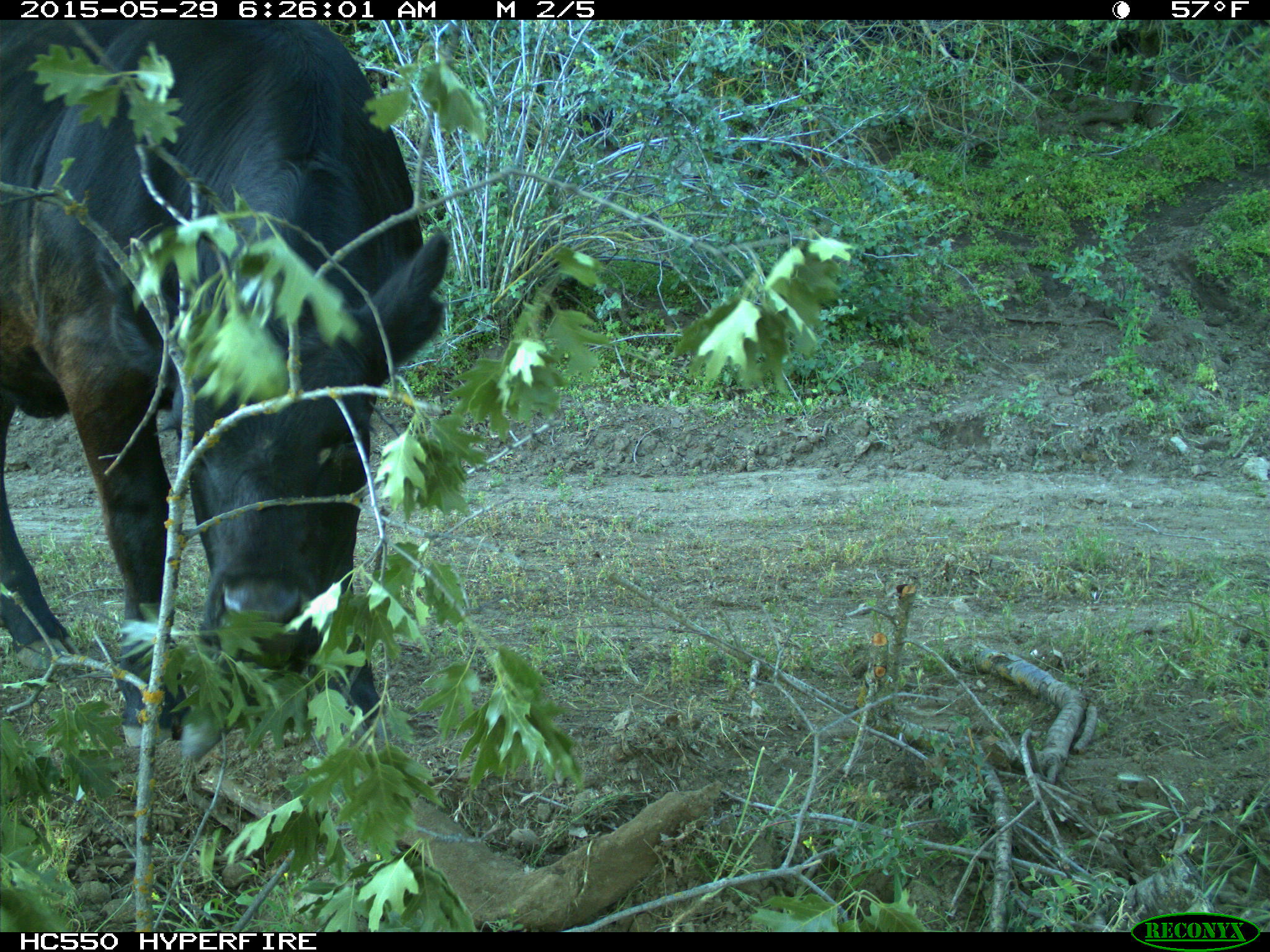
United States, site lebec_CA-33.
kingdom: Animalia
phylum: Chordata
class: Mammalia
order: Artiodactyla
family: Bovidae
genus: Bos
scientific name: Bos taurus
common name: domestic cow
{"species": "Bos taurus (domestic cow)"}